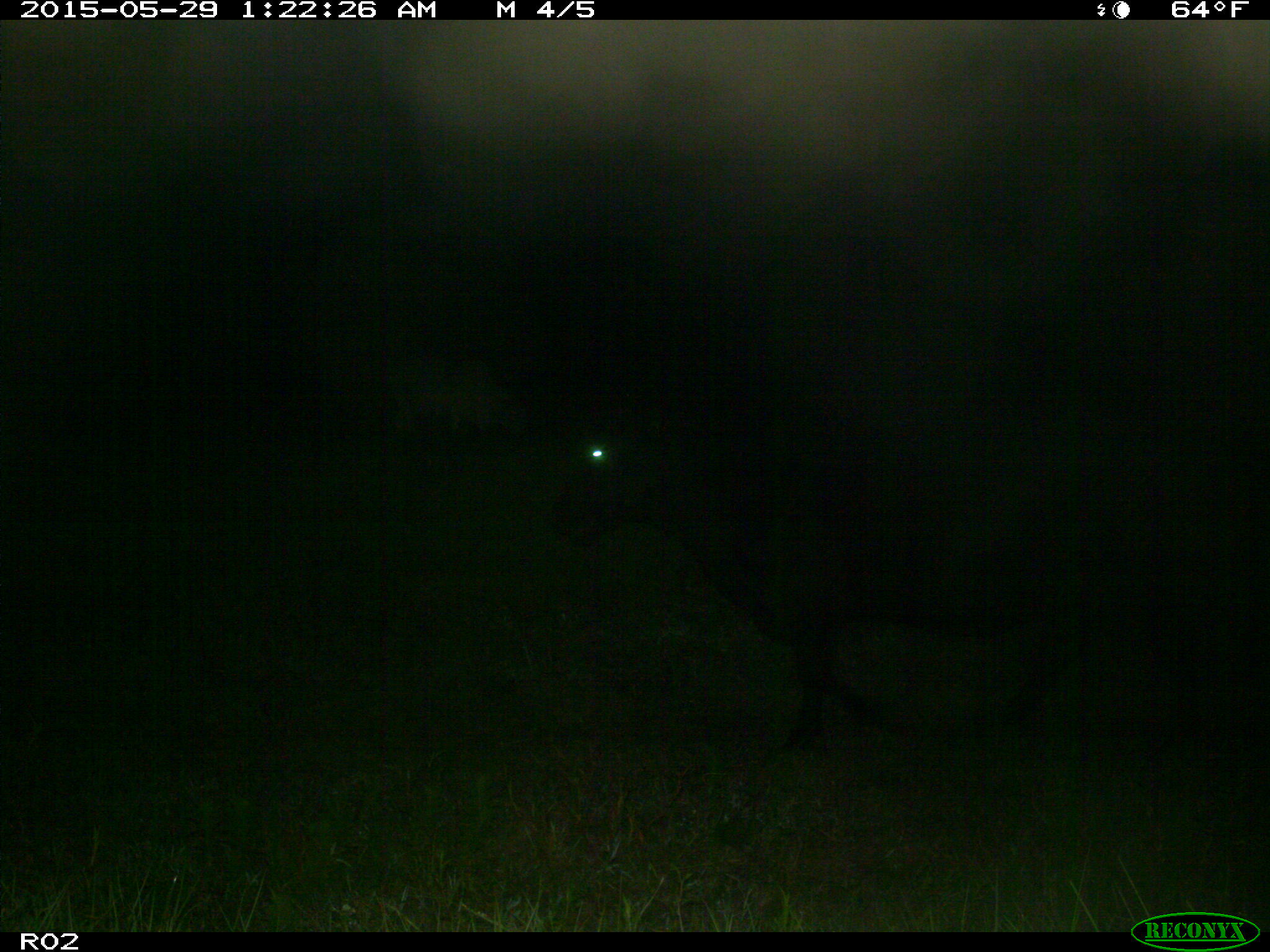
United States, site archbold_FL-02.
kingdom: Animalia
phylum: Chordata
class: Mammalia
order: Artiodactyla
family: Bovidae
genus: Bos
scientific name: Bos taurus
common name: domestic cow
Bos taurus (domestic cow).